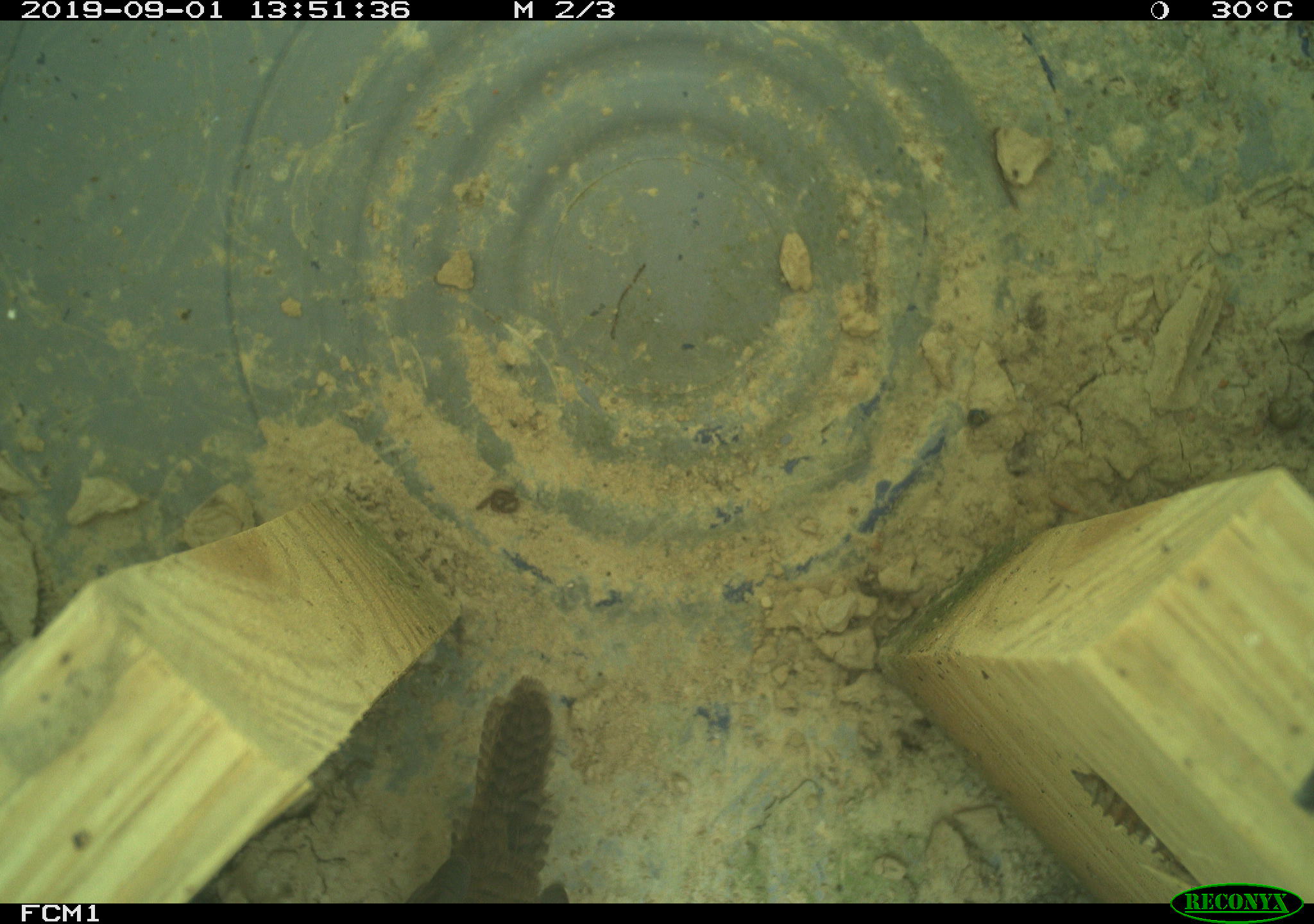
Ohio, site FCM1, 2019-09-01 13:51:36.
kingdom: Animalia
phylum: Chordata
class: Aves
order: Passeriformes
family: Troglodytidae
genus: Troglodytes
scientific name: Troglodytes aedon aedon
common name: northern house wren